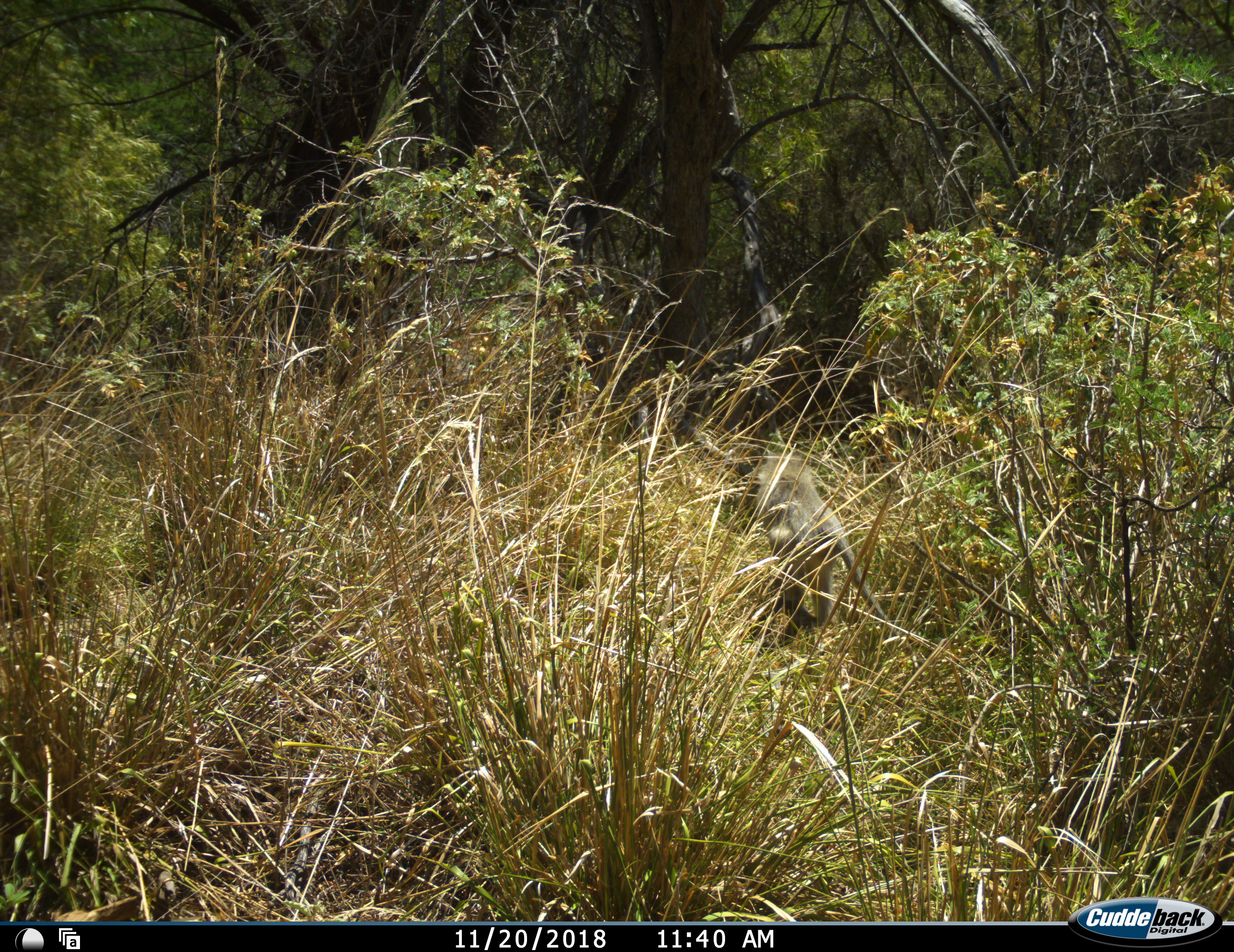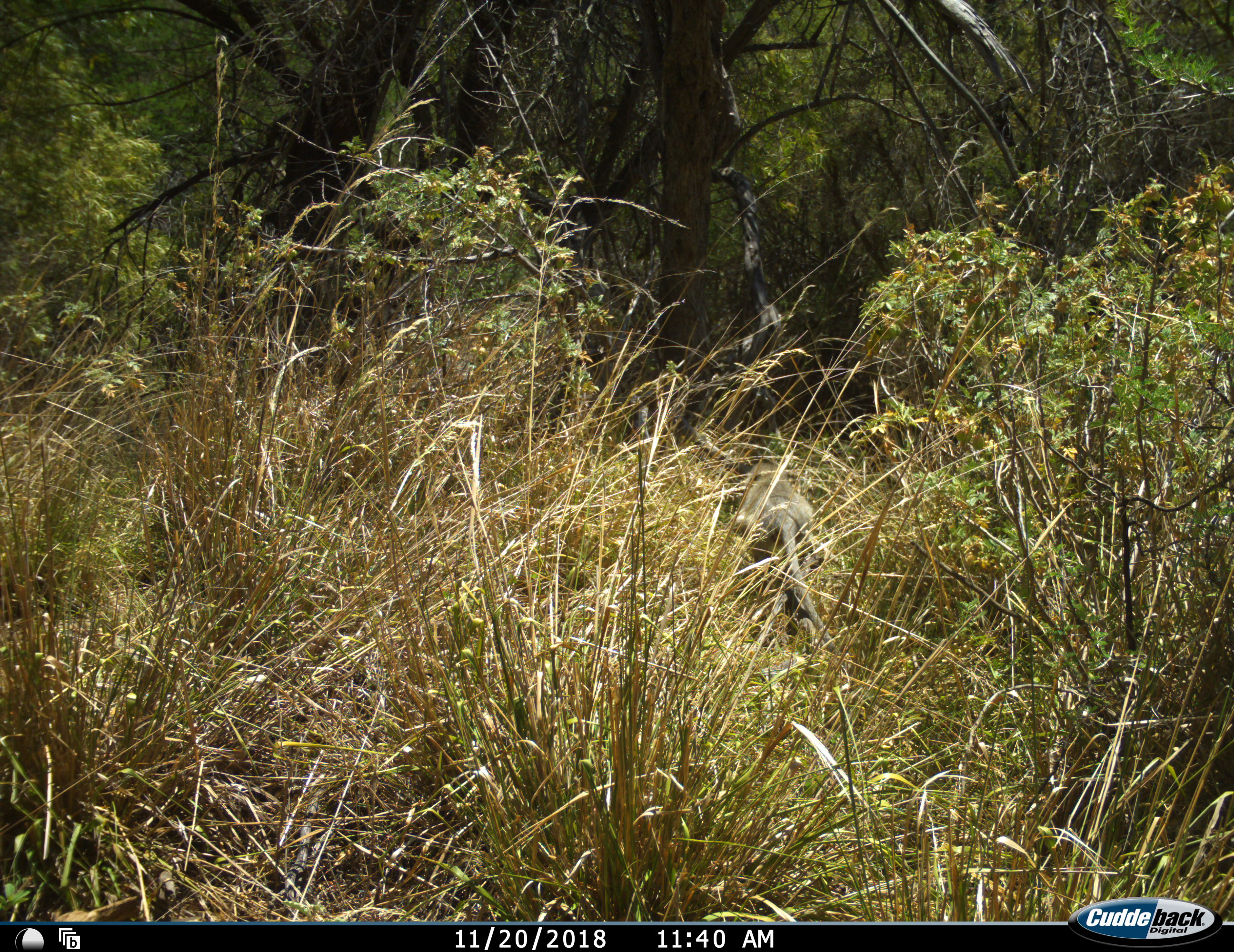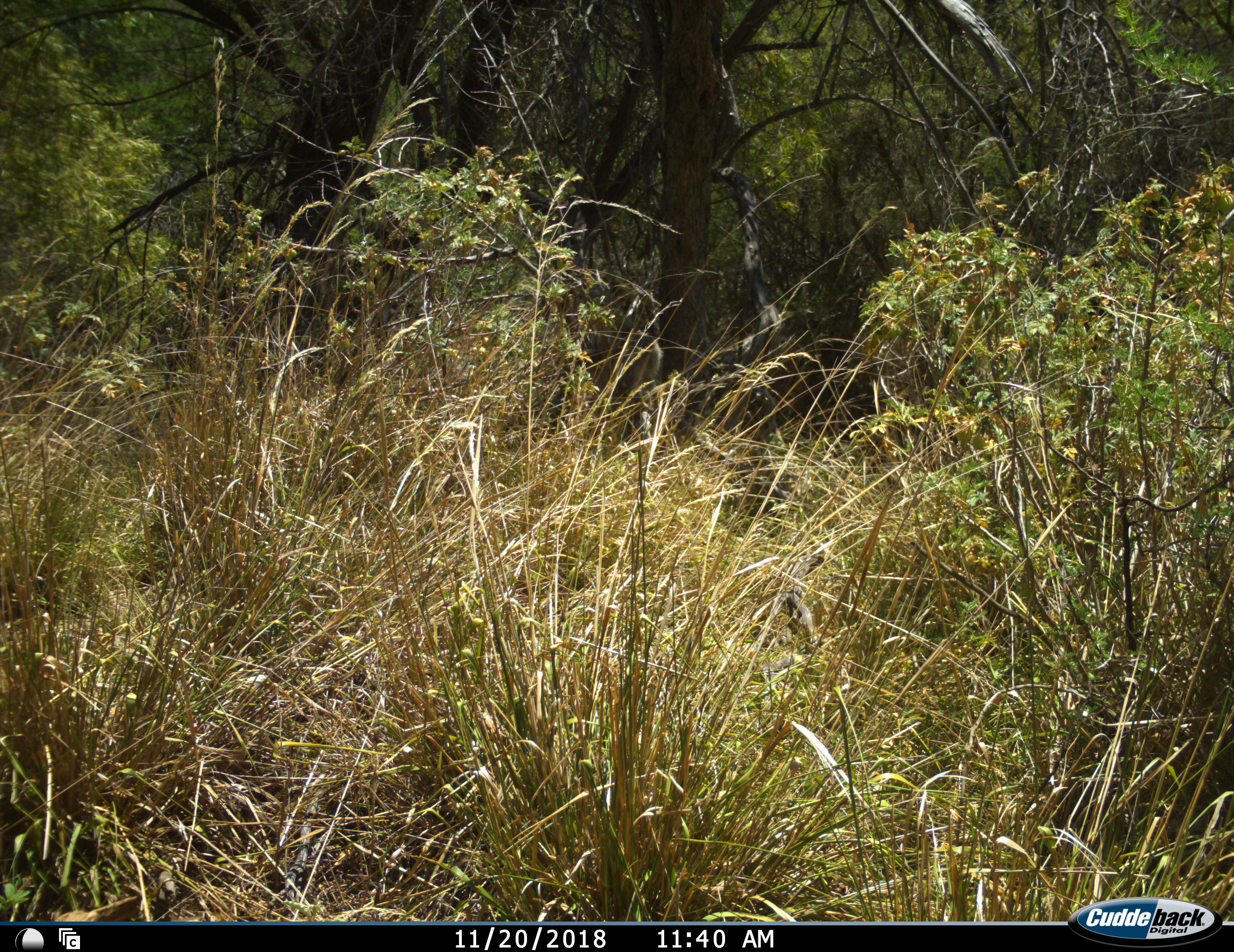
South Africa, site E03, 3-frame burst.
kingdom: Animalia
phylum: Chordata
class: Mammalia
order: Primates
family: Cercopithecidae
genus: Chlorocebus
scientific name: Chlorocebus pygerythrus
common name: vervet monkey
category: monkeyvervet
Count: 1.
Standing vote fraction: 0%.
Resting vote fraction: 0%.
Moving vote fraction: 100%.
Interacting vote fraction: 0%.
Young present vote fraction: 0%.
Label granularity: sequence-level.